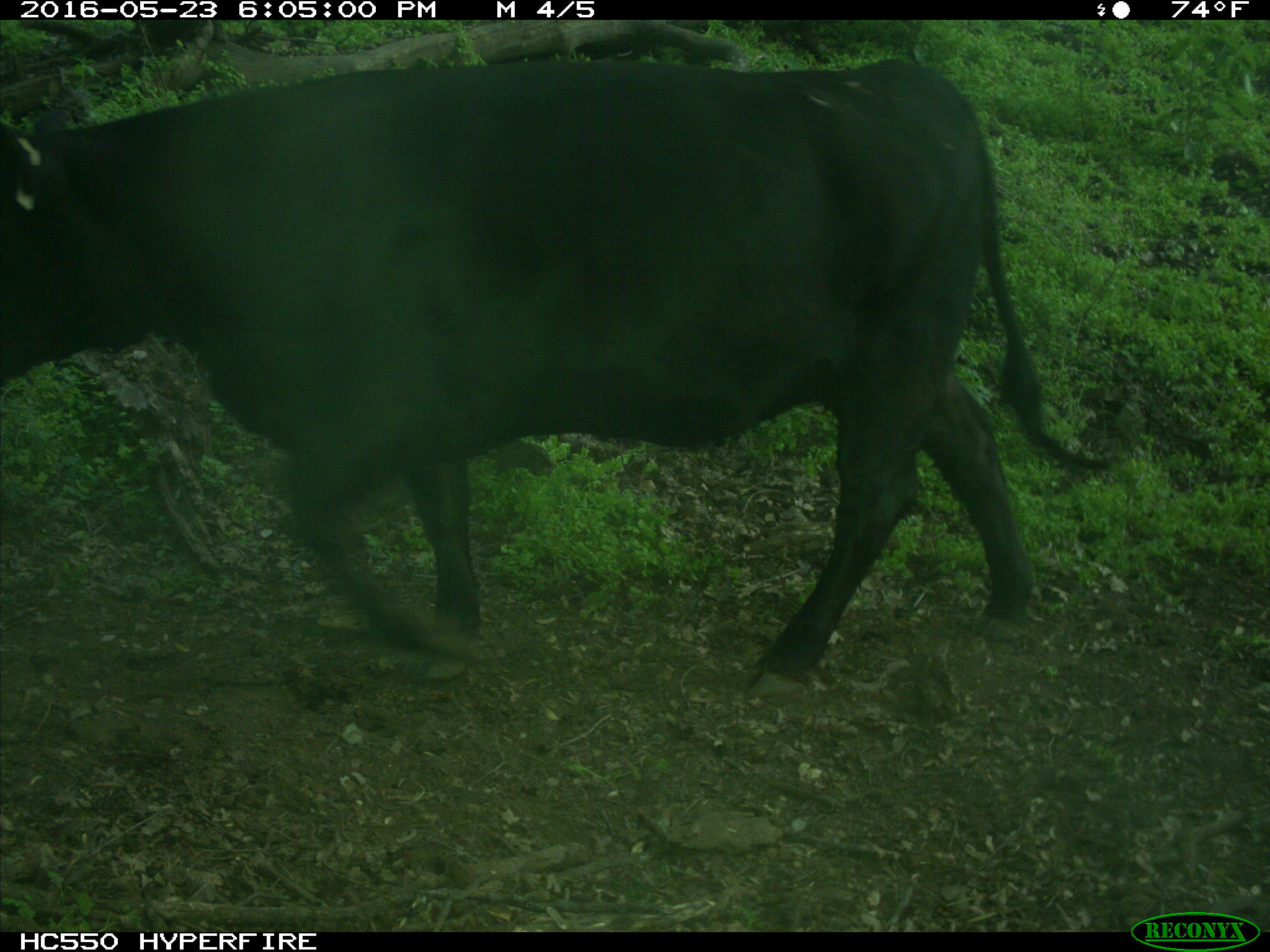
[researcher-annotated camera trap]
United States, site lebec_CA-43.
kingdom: Animalia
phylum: Chordata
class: Mammalia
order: Artiodactyla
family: Bovidae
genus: Bos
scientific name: Bos taurus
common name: domestic cow